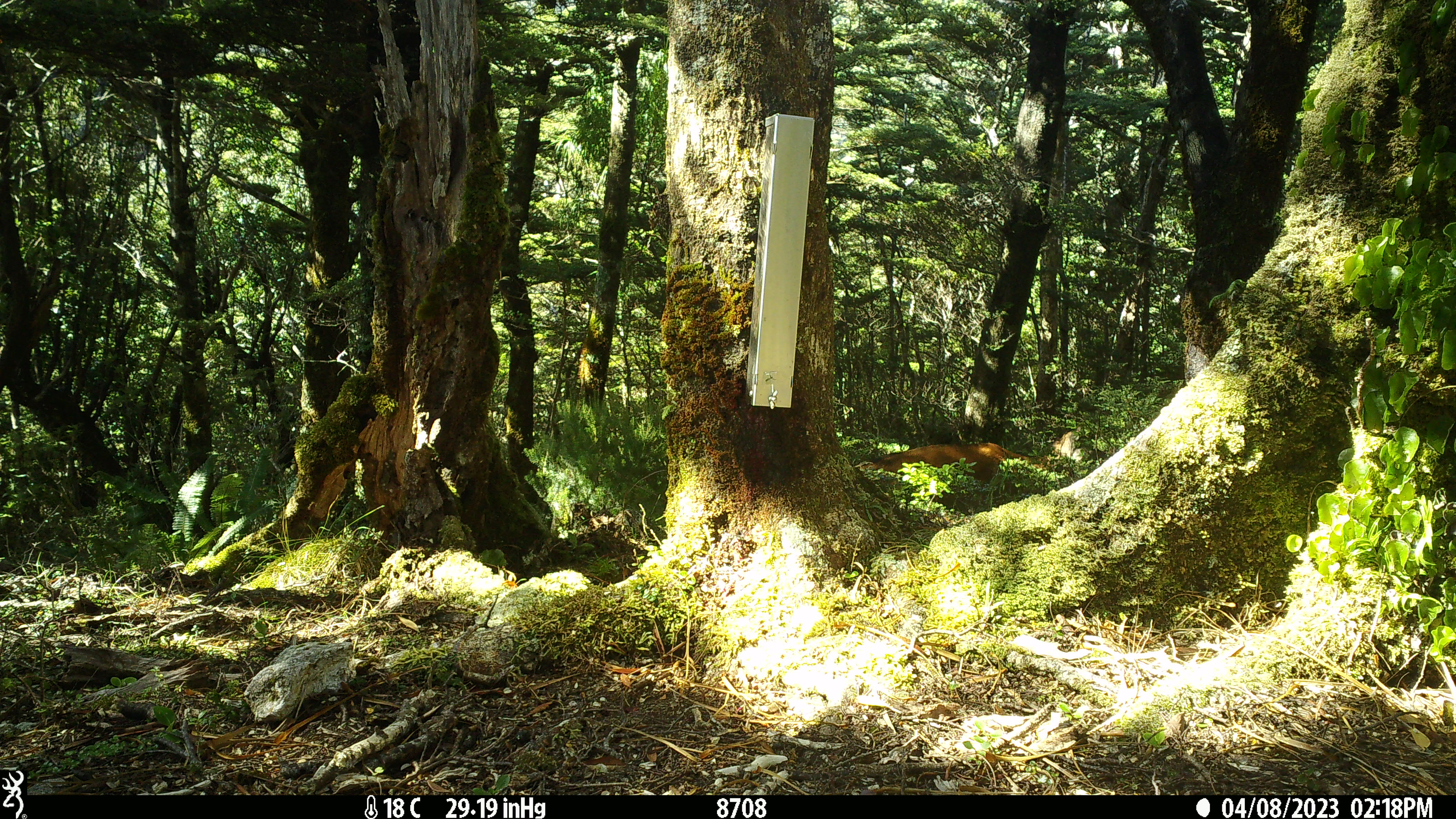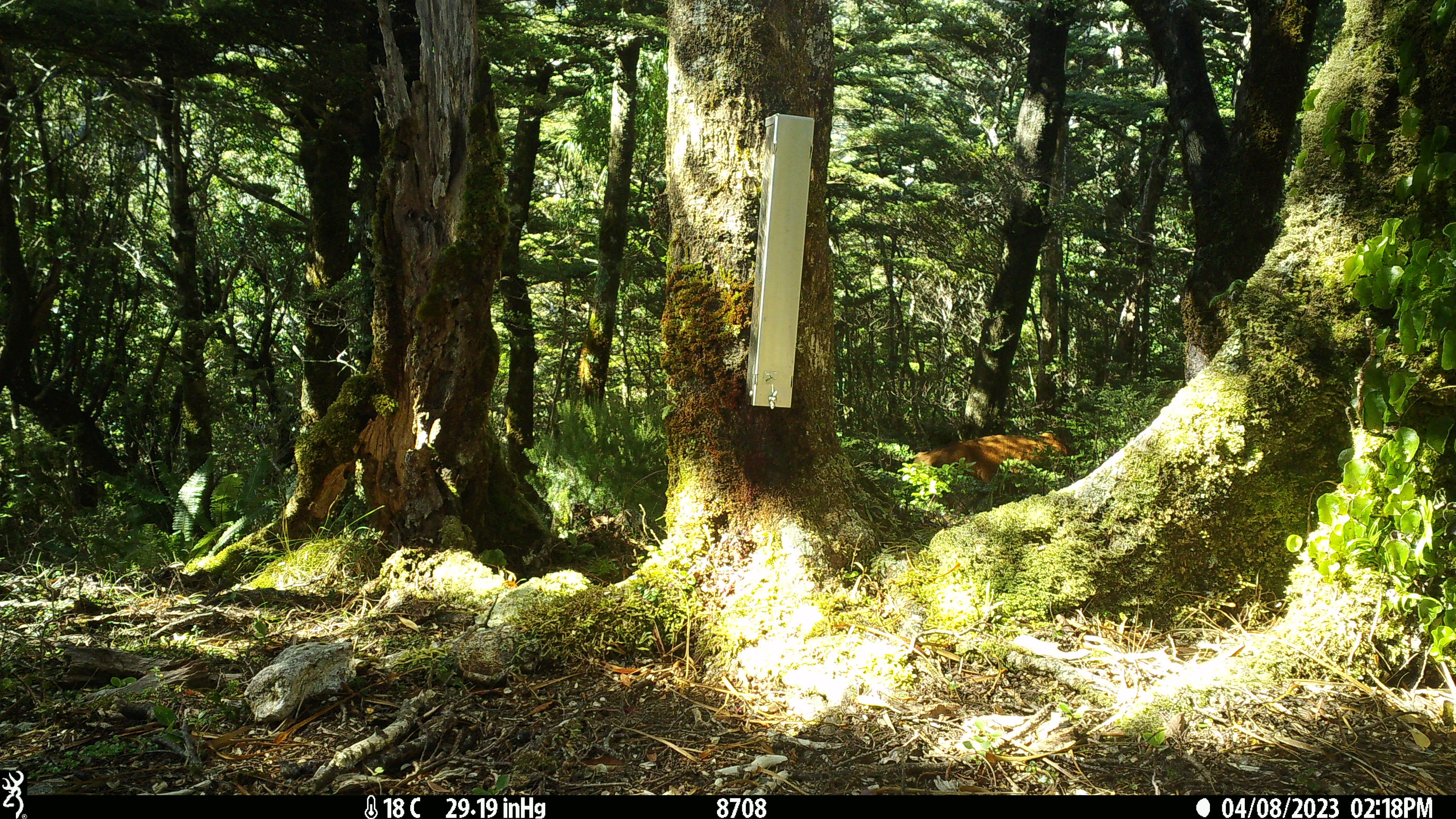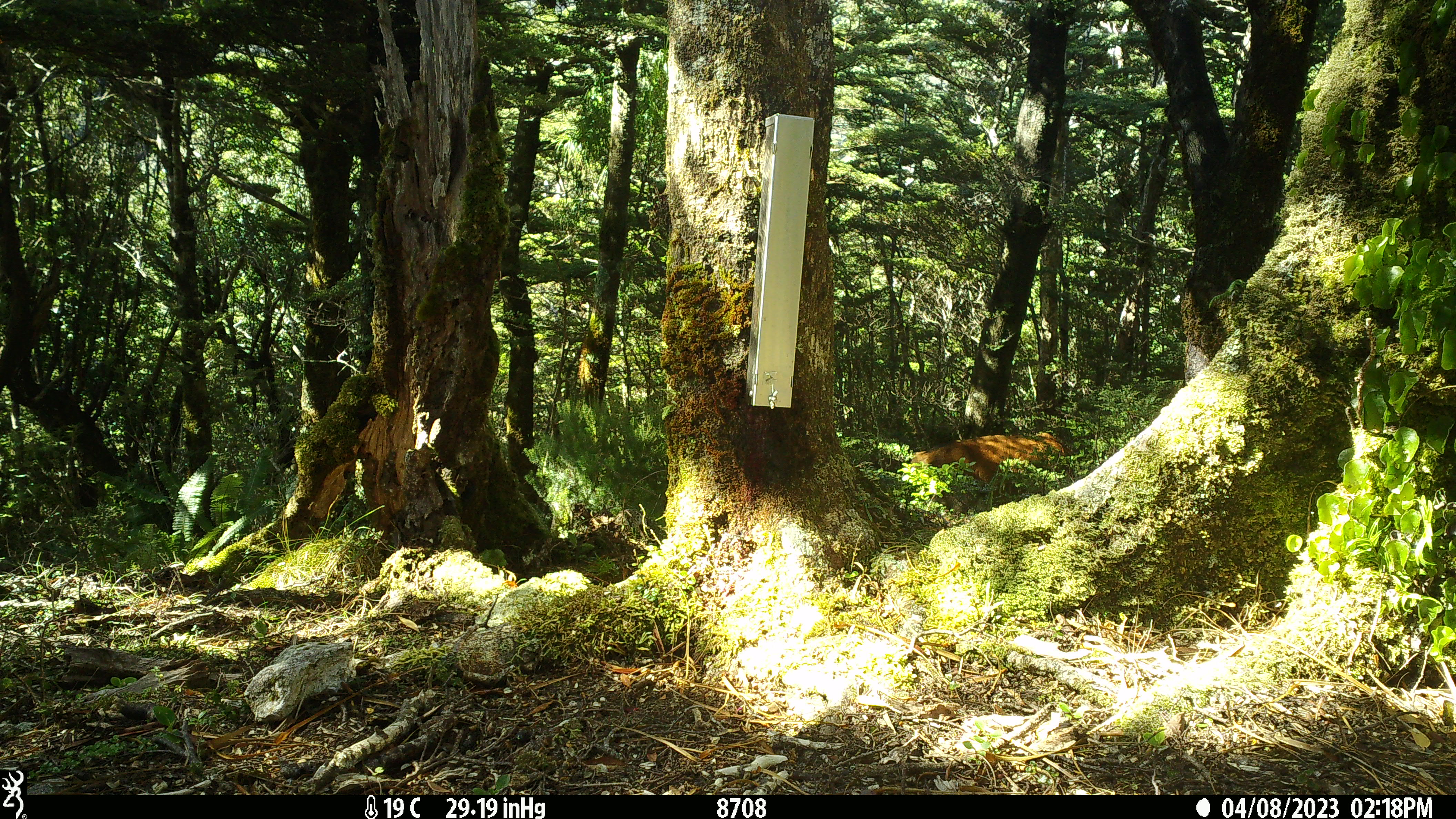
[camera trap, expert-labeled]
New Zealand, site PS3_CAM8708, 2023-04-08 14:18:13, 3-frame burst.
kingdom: Animalia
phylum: Chordata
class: Mammalia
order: Artiodactyla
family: Cervidae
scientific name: Cervidae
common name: deer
Deer (Cervidae).